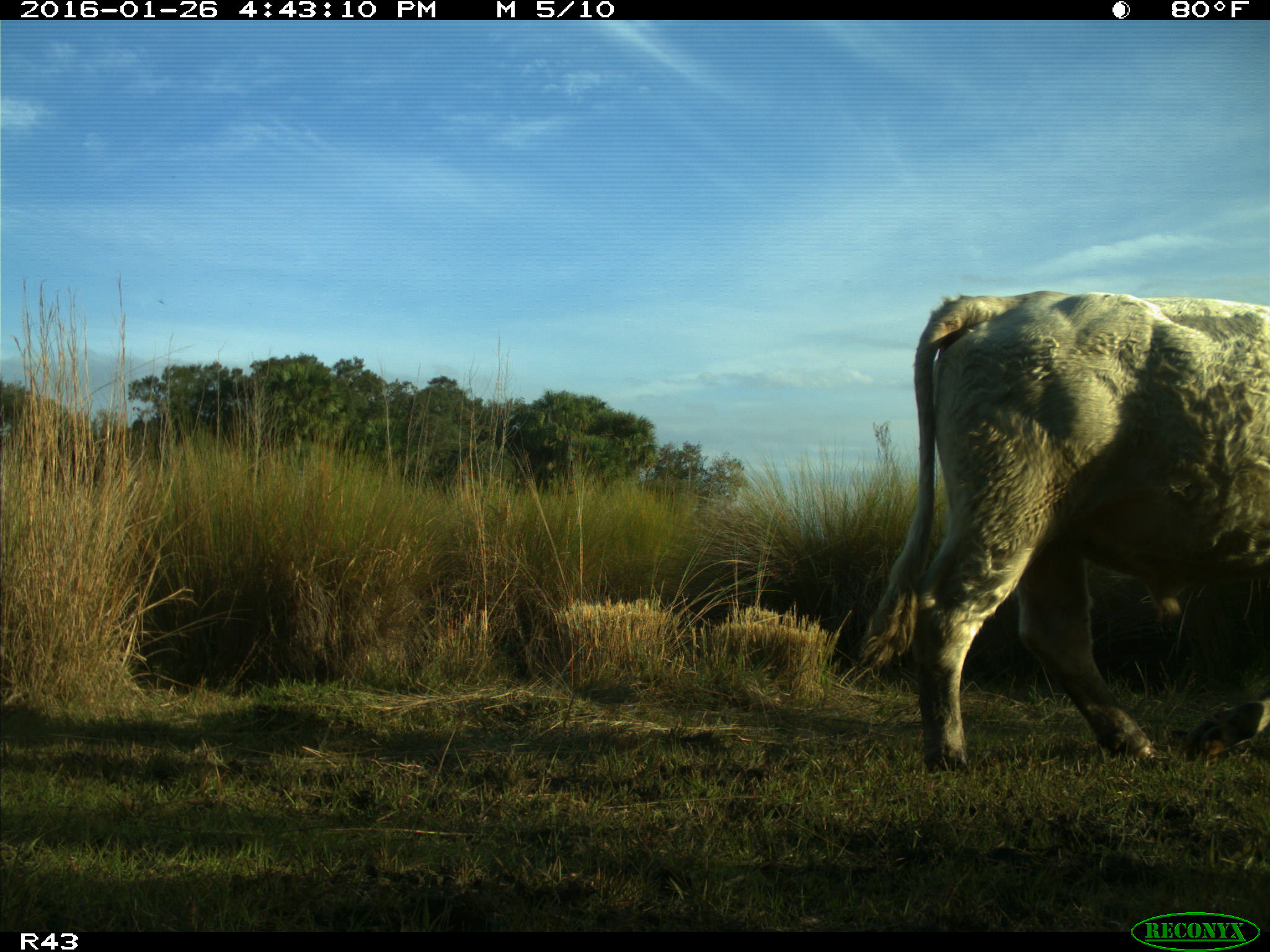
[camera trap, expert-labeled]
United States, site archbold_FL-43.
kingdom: Animalia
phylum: Chordata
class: Mammalia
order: Artiodactyla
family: Bovidae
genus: Bos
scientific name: Bos taurus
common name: domestic cow